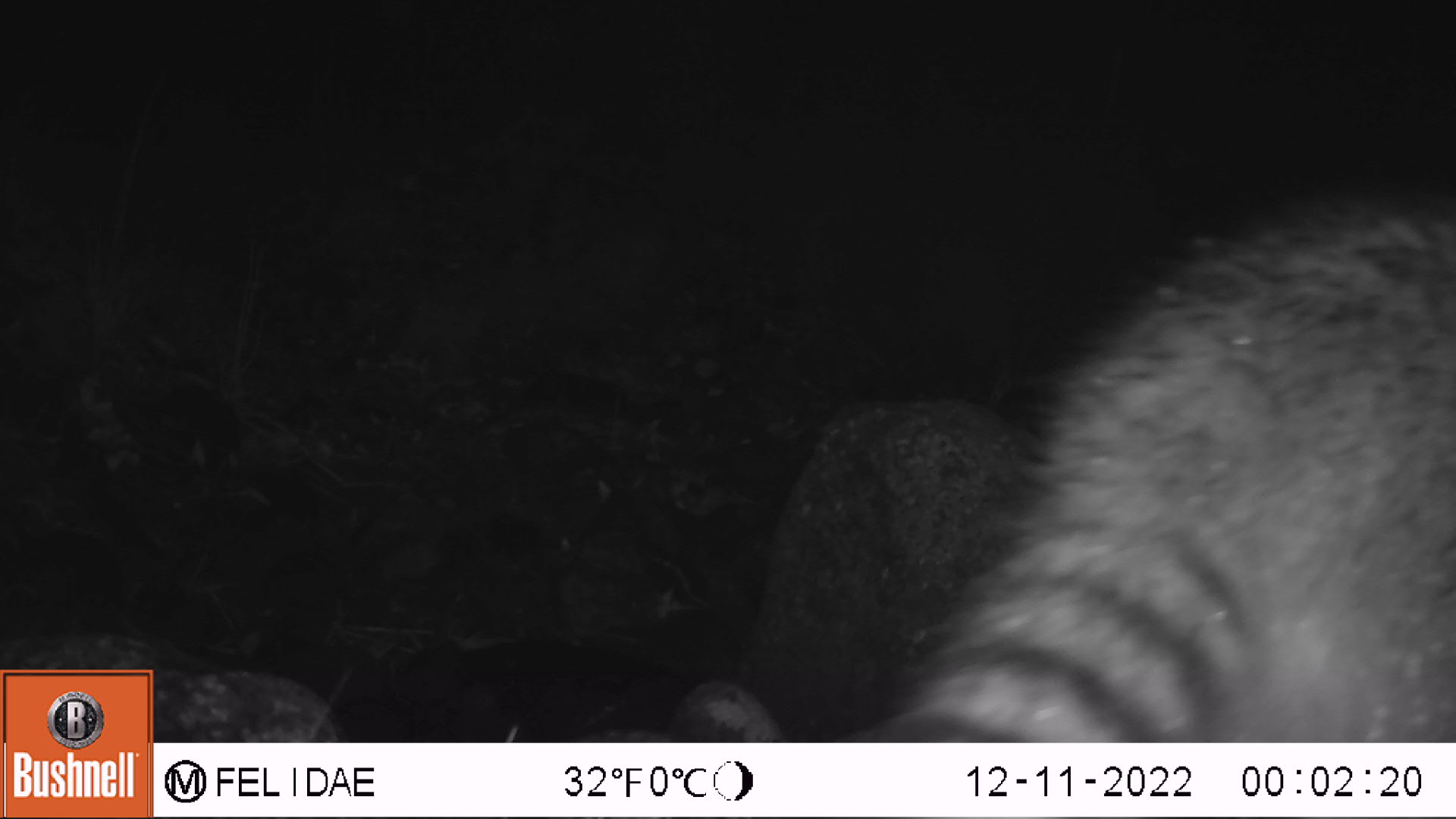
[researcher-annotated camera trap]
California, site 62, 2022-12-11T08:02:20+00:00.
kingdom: Animalia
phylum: Chordata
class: Mammalia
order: Carnivora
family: Procyonidae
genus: Procyon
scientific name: Procyon lotor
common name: raccoon